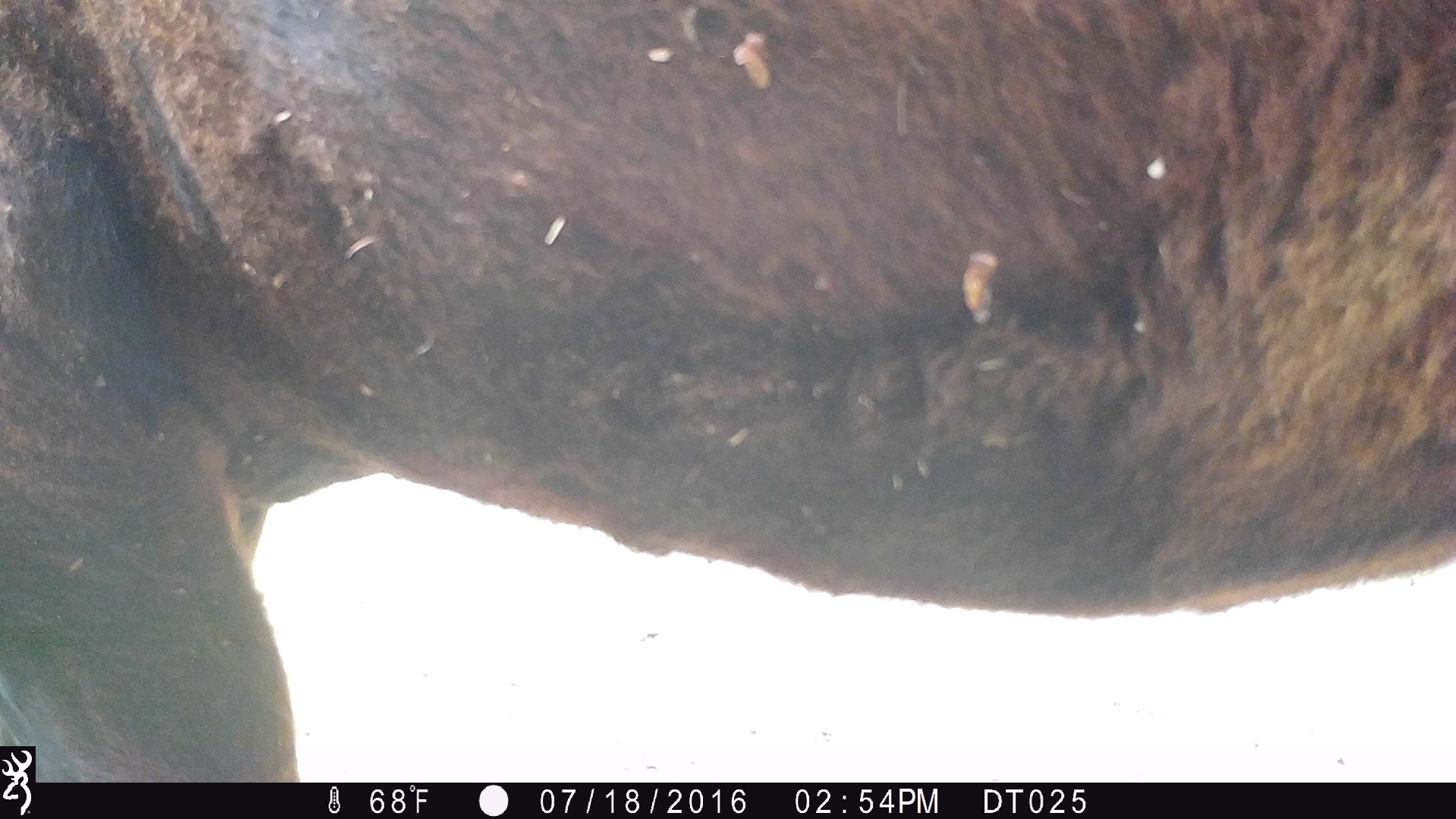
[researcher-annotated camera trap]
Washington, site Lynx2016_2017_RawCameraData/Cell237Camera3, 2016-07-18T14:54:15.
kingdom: Animalia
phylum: Chordata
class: Mammalia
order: Artiodactyla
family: Bovidae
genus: Bos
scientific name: Bos taurus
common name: domestic cattle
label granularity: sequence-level